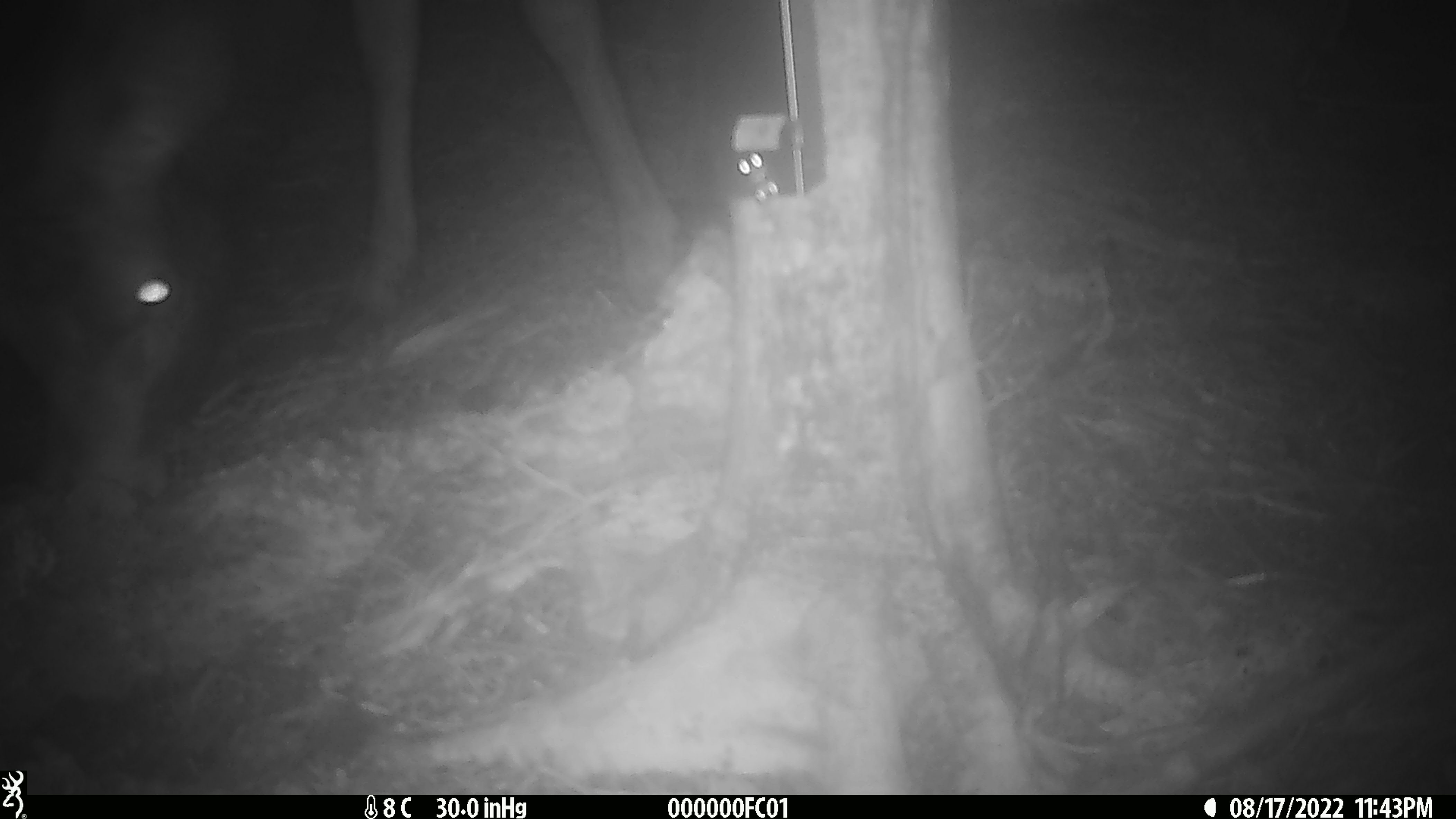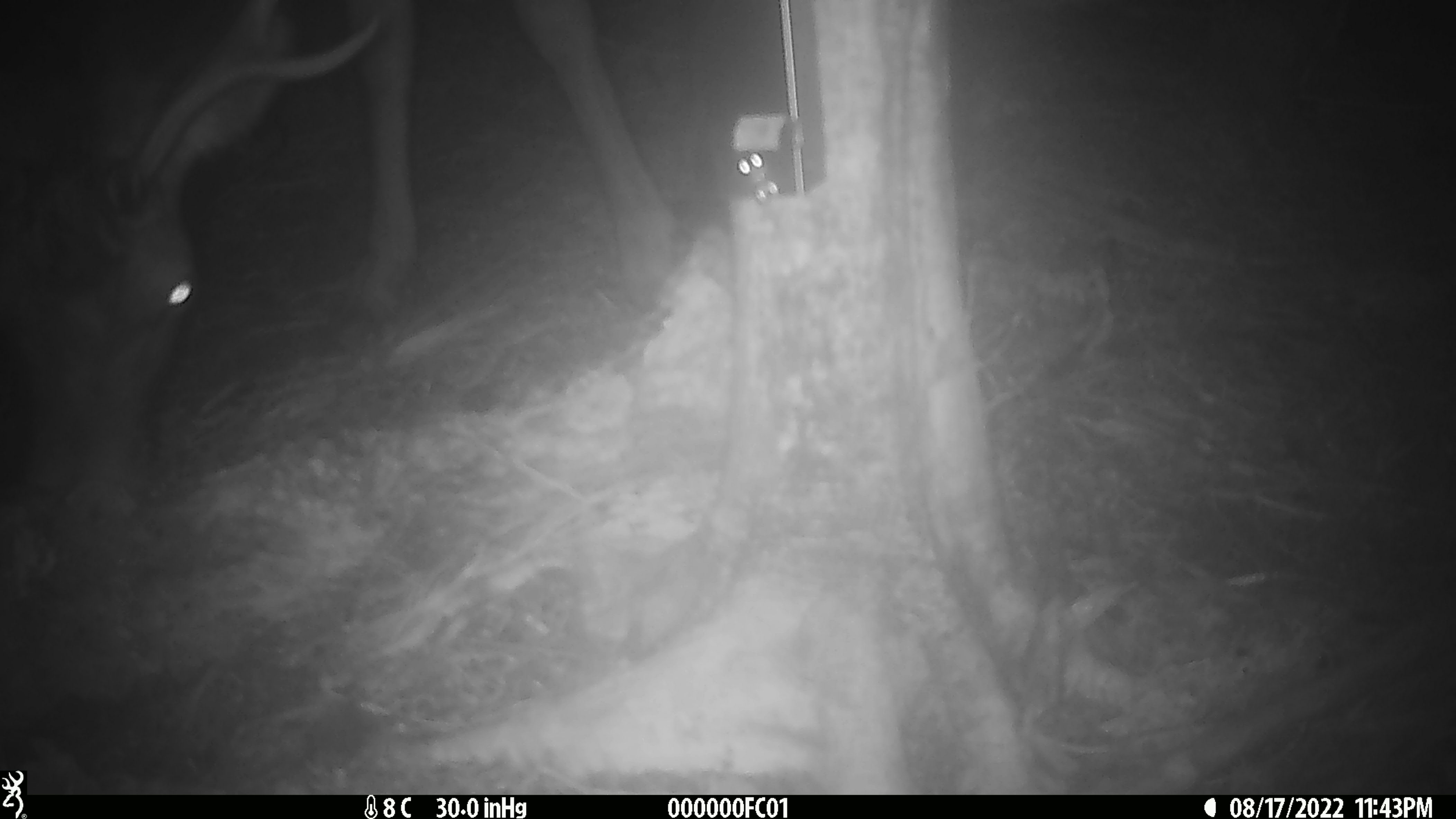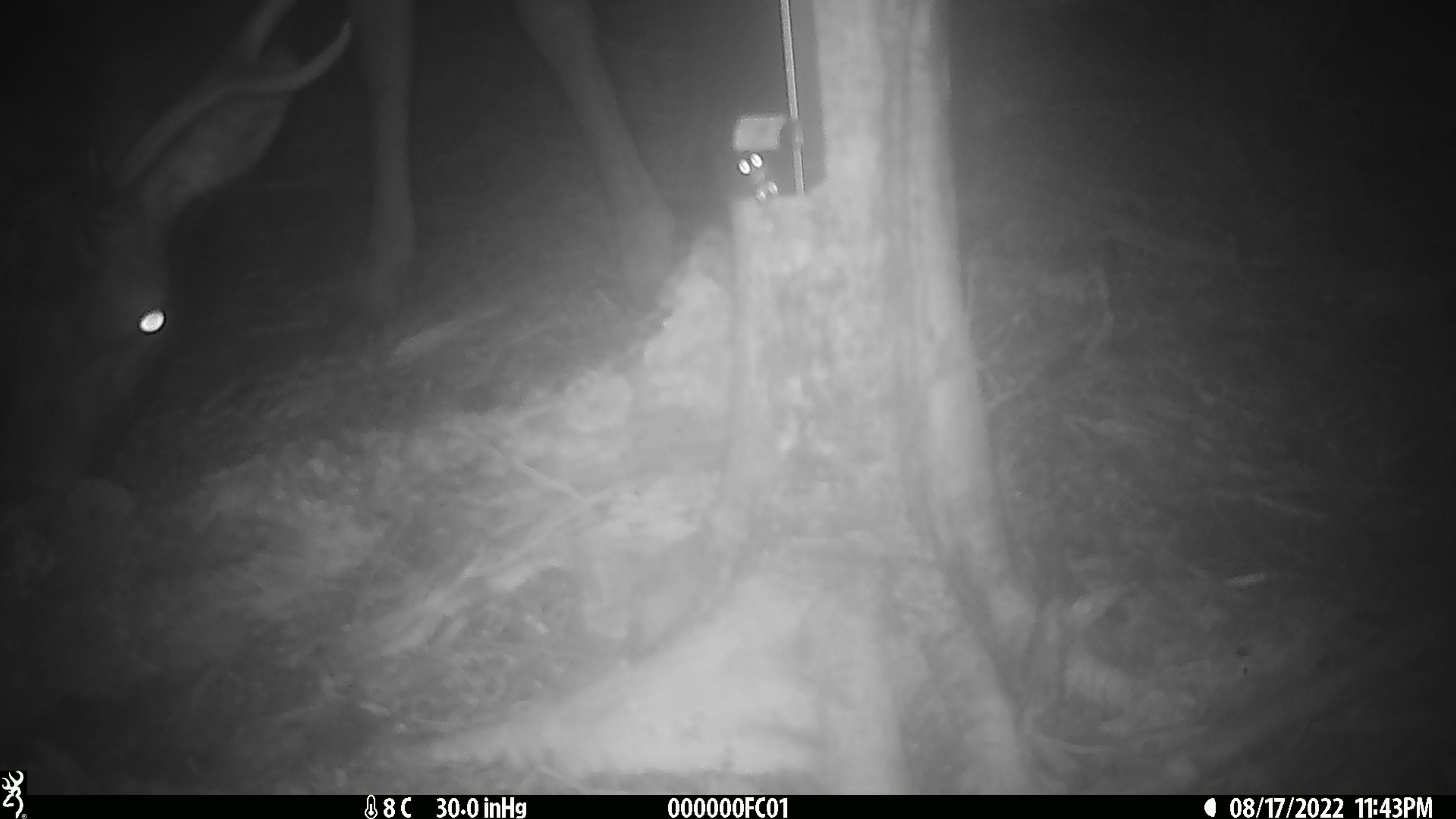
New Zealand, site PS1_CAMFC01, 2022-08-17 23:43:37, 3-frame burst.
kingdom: Animalia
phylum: Chordata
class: Mammalia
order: Artiodactyla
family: Cervidae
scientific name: Cervidae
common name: deer